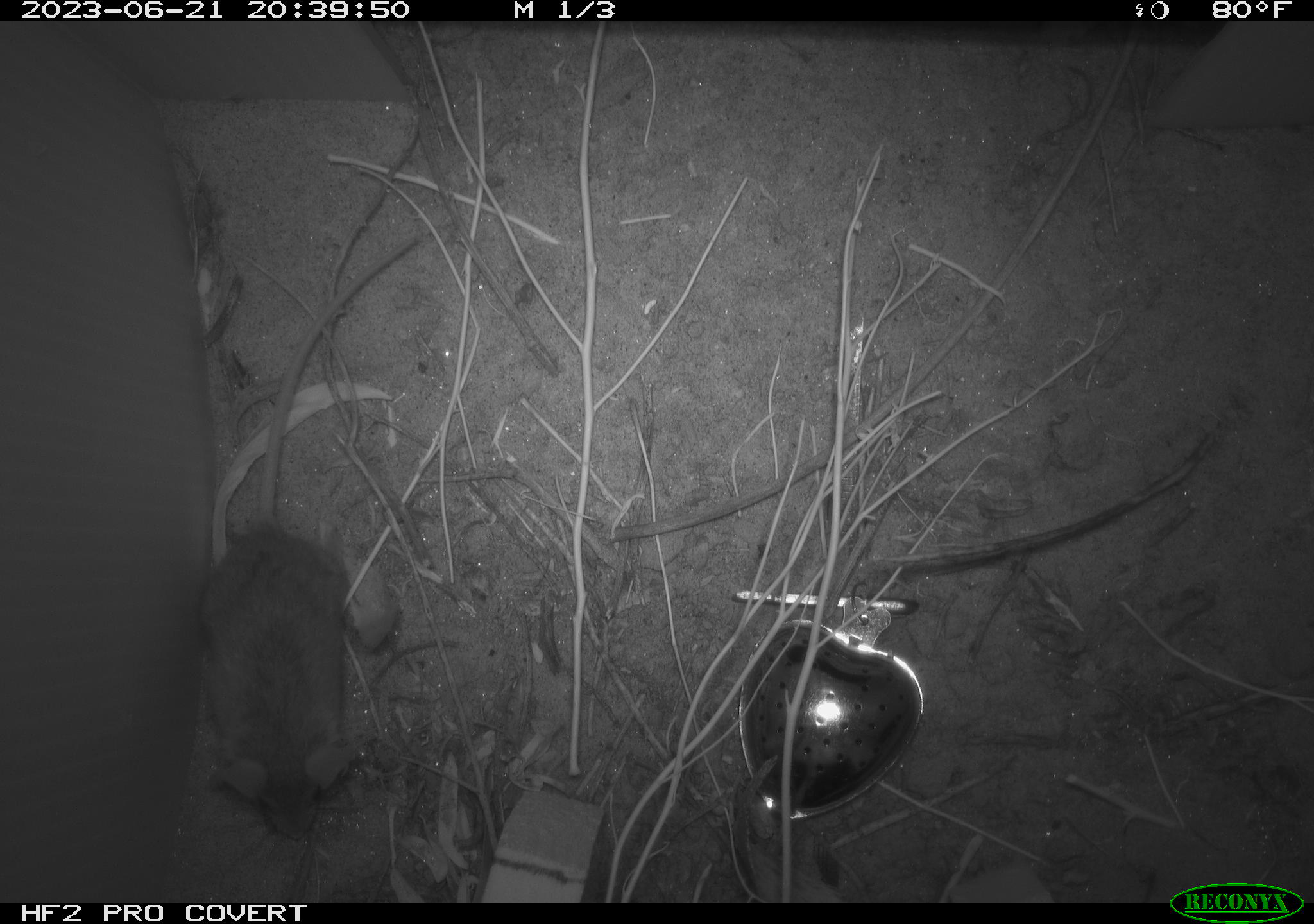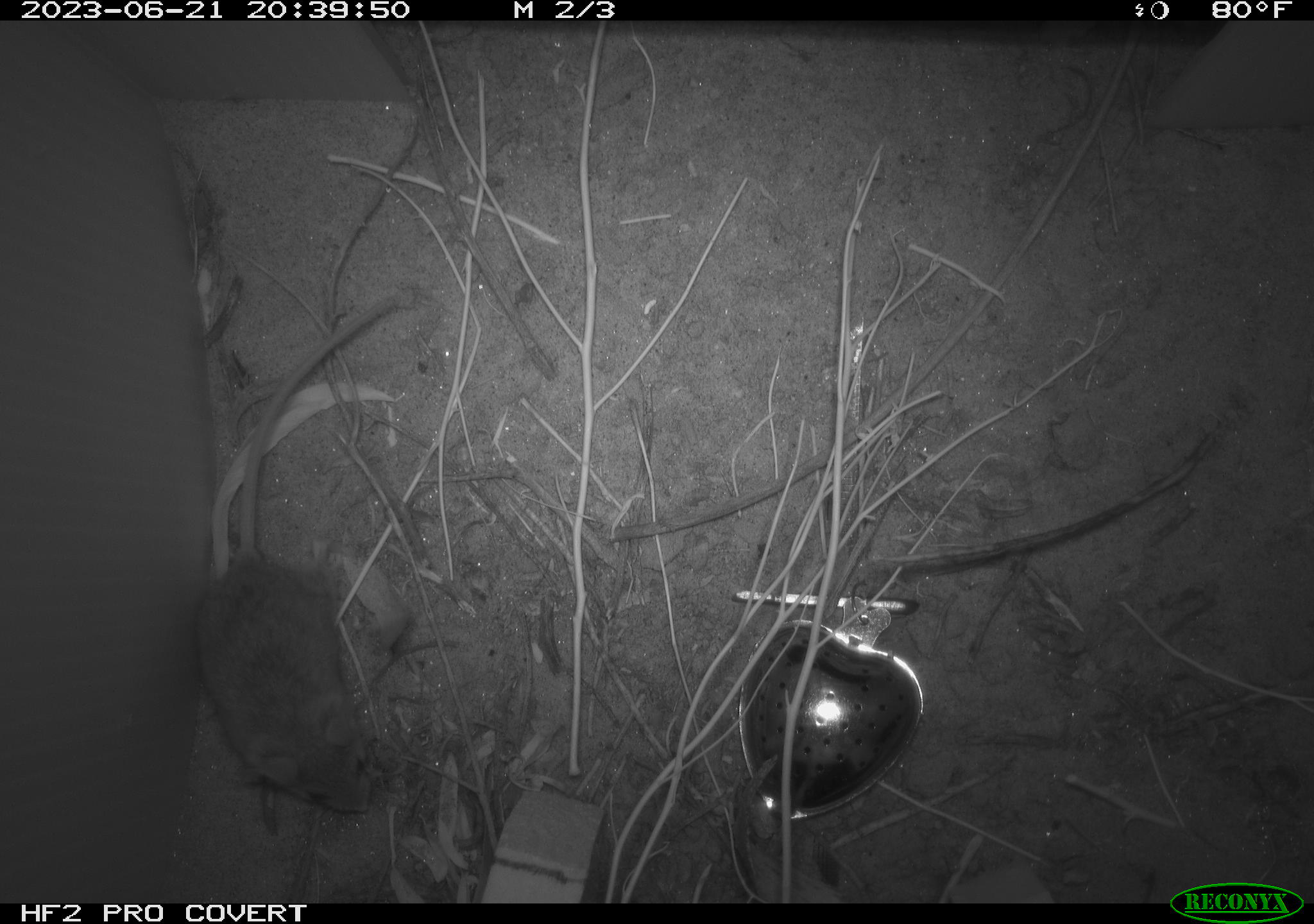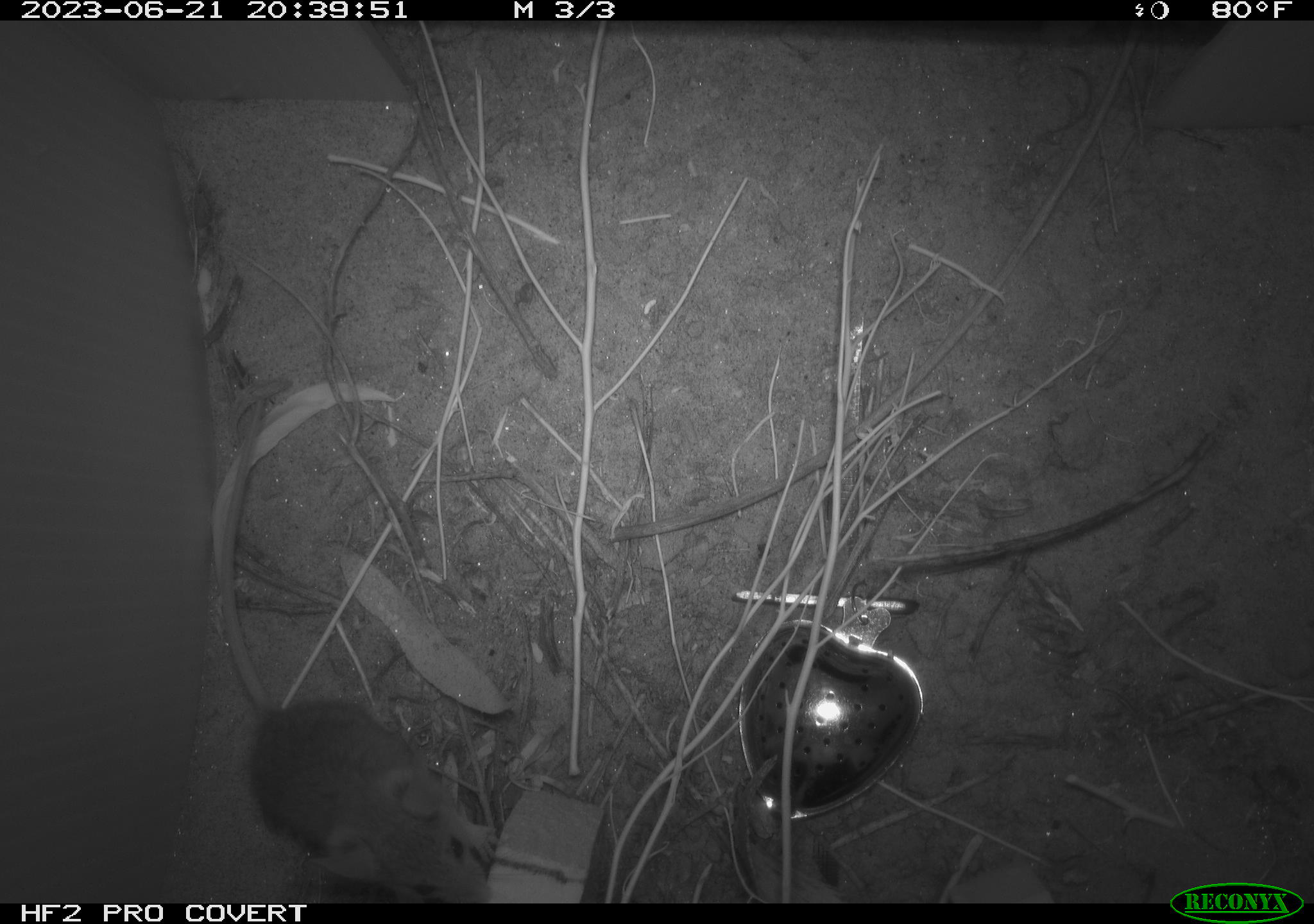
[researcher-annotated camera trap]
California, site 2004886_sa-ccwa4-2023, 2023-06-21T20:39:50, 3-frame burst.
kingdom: Animalia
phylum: Chordata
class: Mammalia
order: Rodentia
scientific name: Rodentia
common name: mouse species